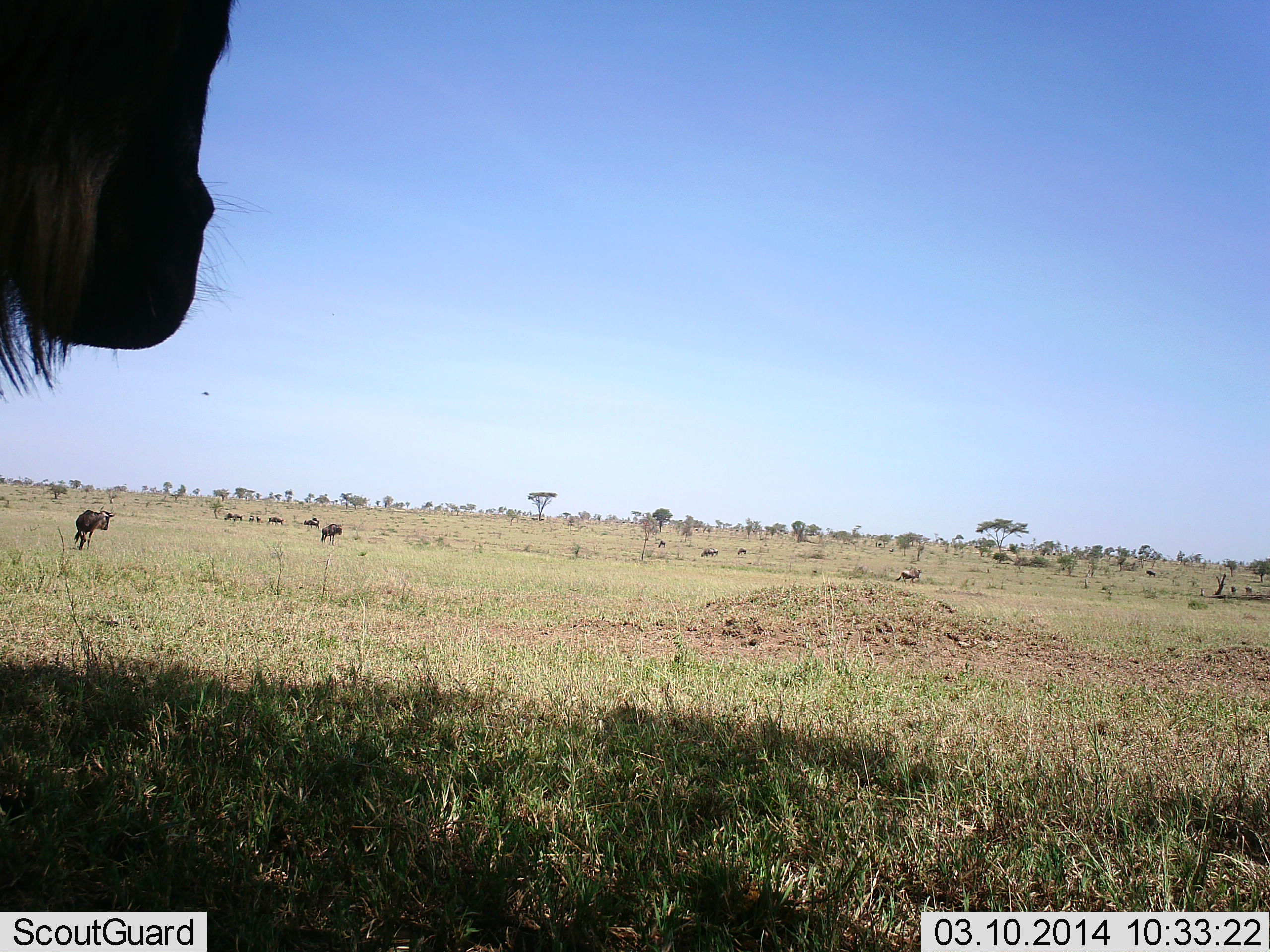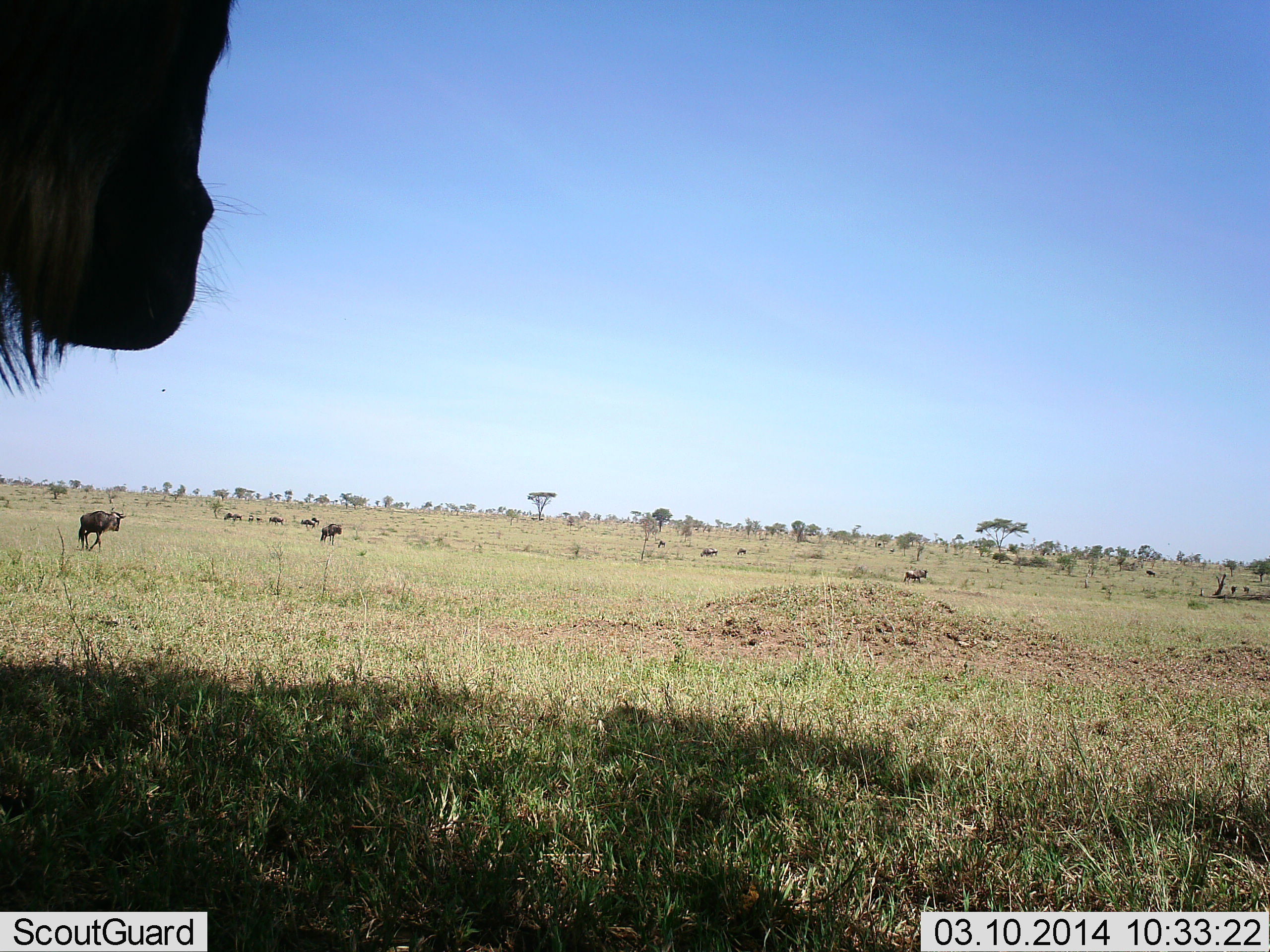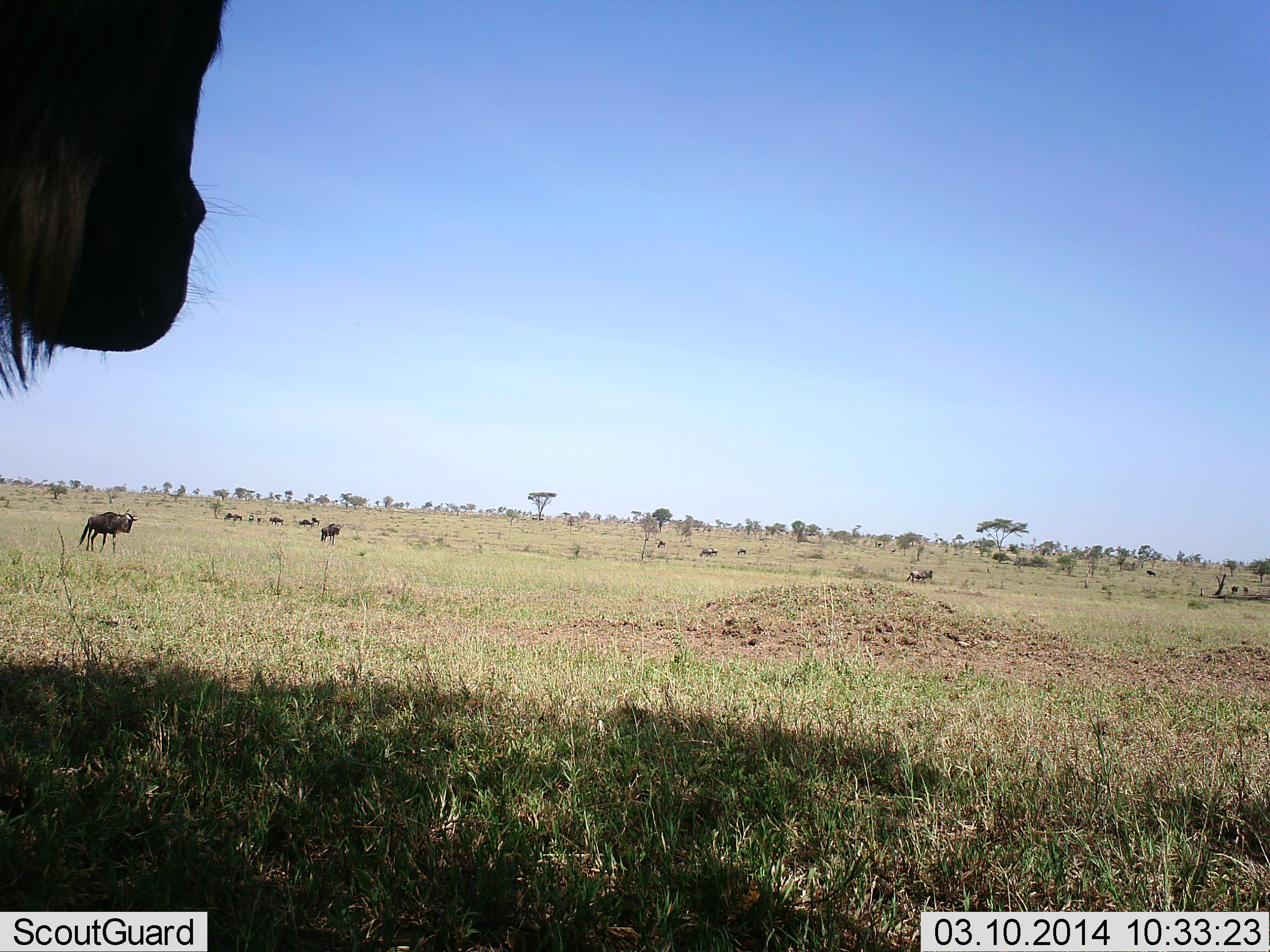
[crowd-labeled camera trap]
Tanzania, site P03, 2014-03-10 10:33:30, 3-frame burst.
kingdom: Animalia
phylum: Chordata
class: Mammalia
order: Artiodactyla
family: Bovidae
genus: Connochaetes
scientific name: Connochaetes taurinus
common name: blue wildebeest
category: wildebeest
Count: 10.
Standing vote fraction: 60%.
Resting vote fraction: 0%.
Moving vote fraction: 90%.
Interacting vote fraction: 0%.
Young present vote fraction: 0%.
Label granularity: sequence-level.